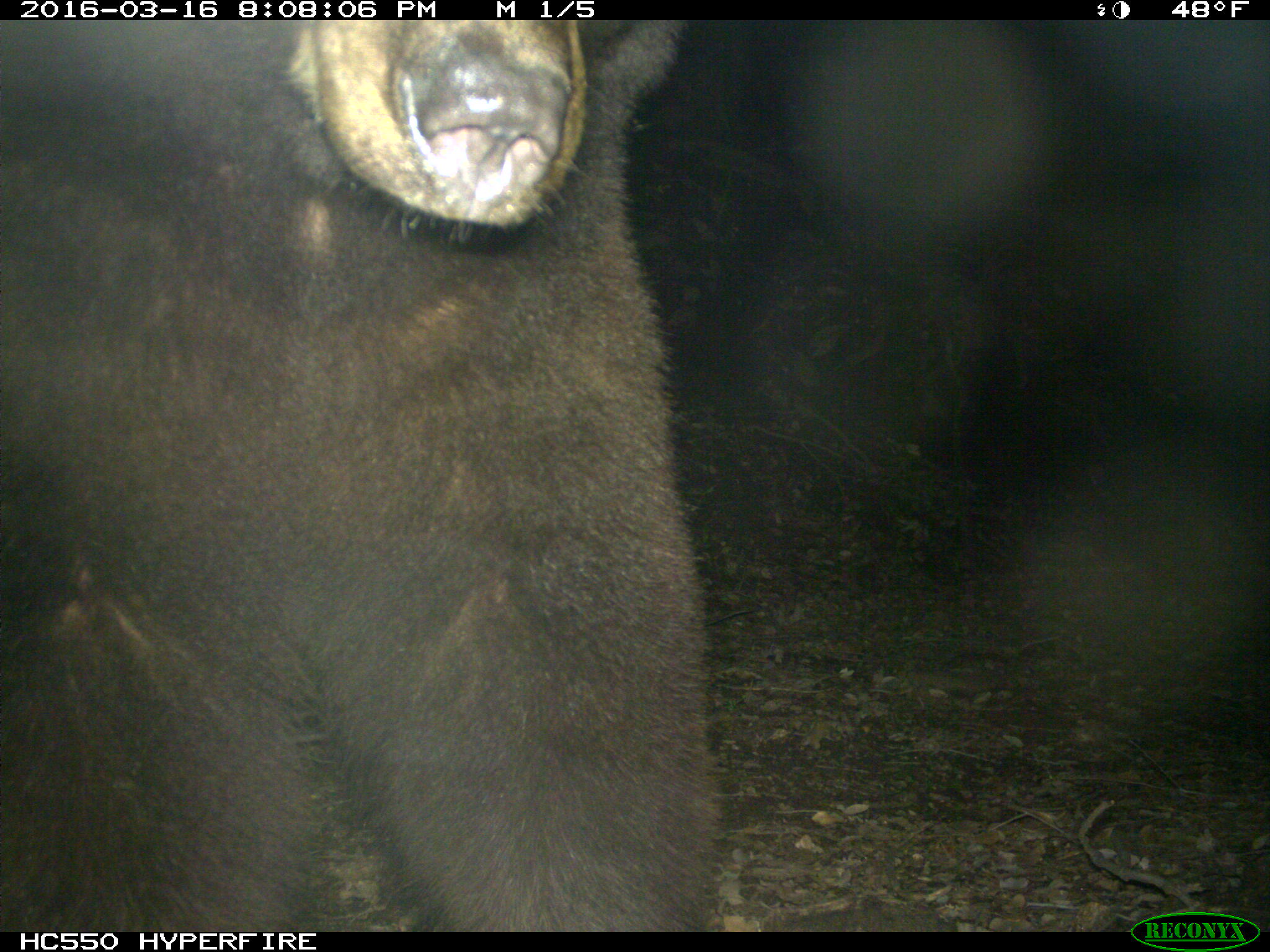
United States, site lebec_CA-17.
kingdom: Animalia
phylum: Chordata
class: Mammalia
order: Carnivora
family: Ursidae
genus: Ursus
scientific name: Ursus americanus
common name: american black bear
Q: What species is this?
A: Ursus americanus (american black bear).